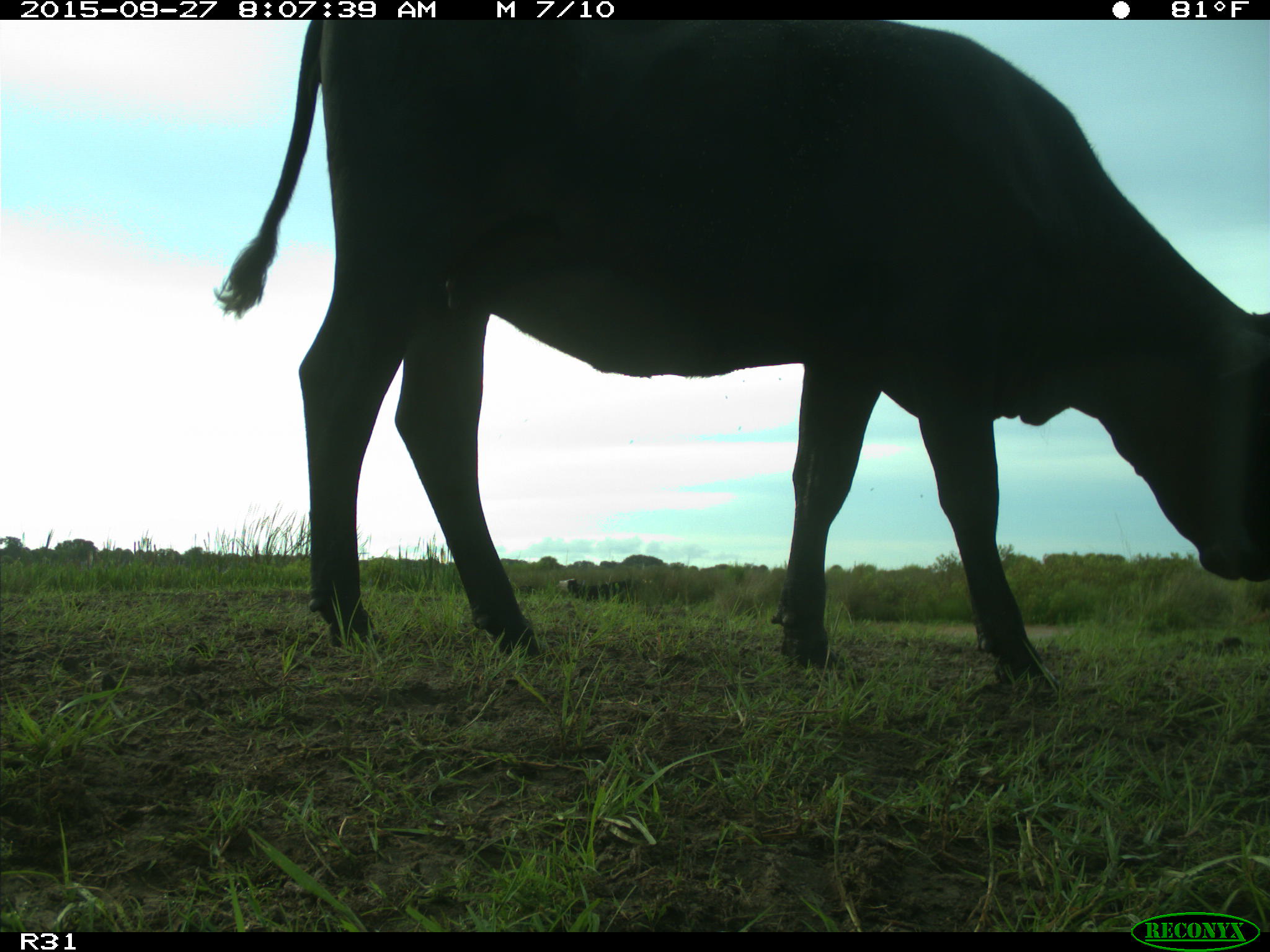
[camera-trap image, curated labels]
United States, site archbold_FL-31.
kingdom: Animalia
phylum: Chordata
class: Mammalia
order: Artiodactyla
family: Bovidae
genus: Bos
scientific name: Bos taurus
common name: domestic cow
Bos taurus (domestic cow).